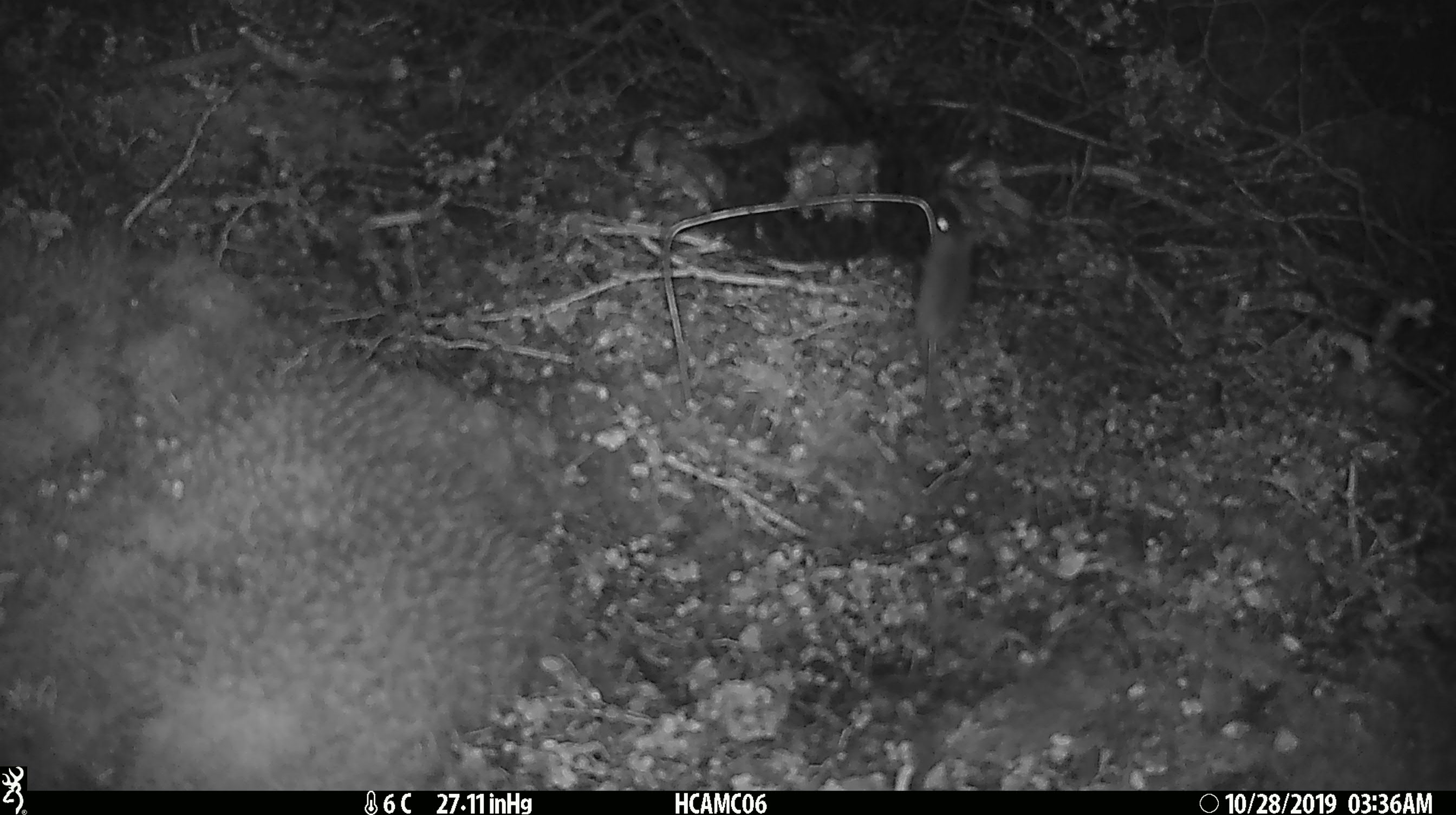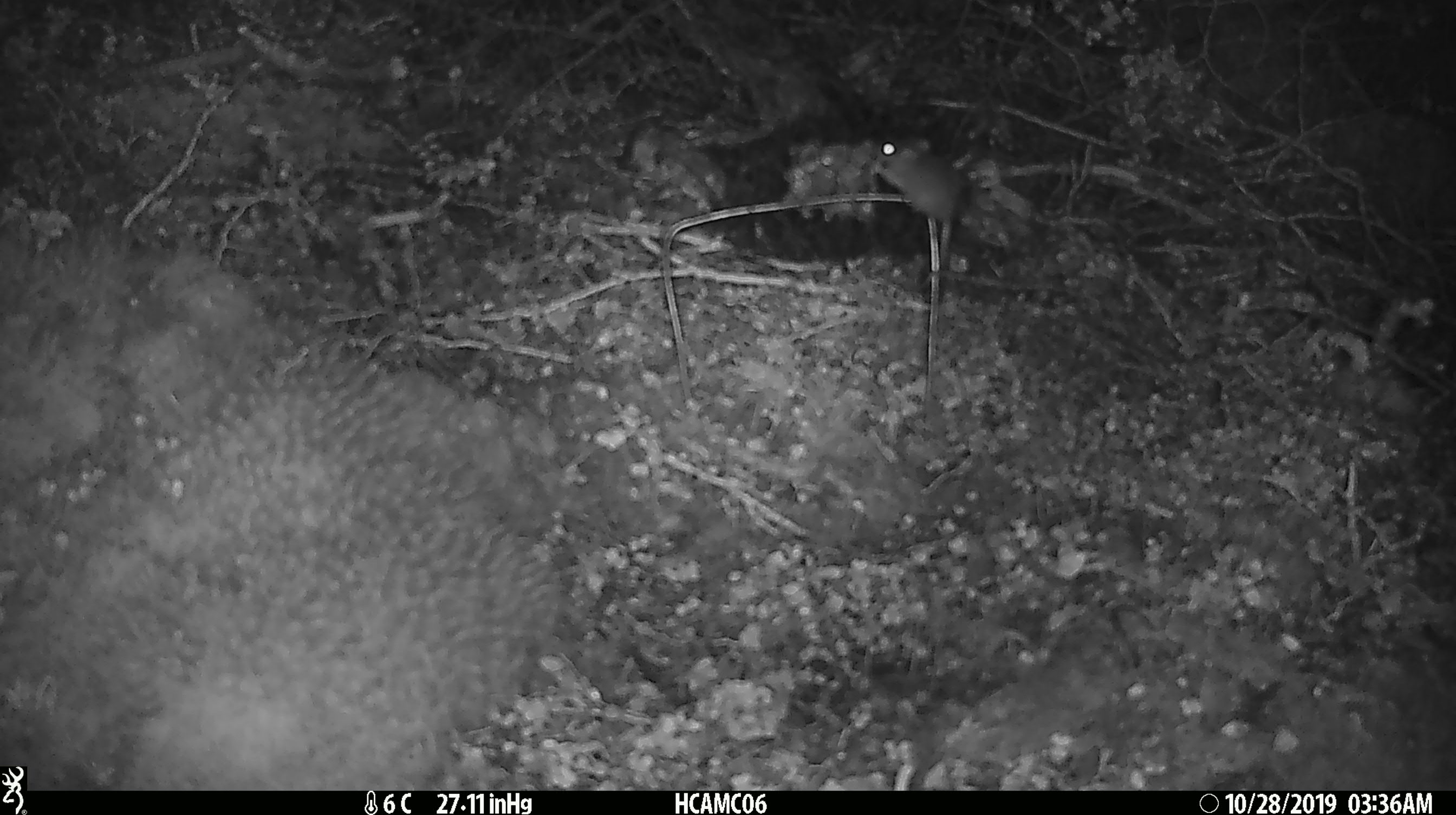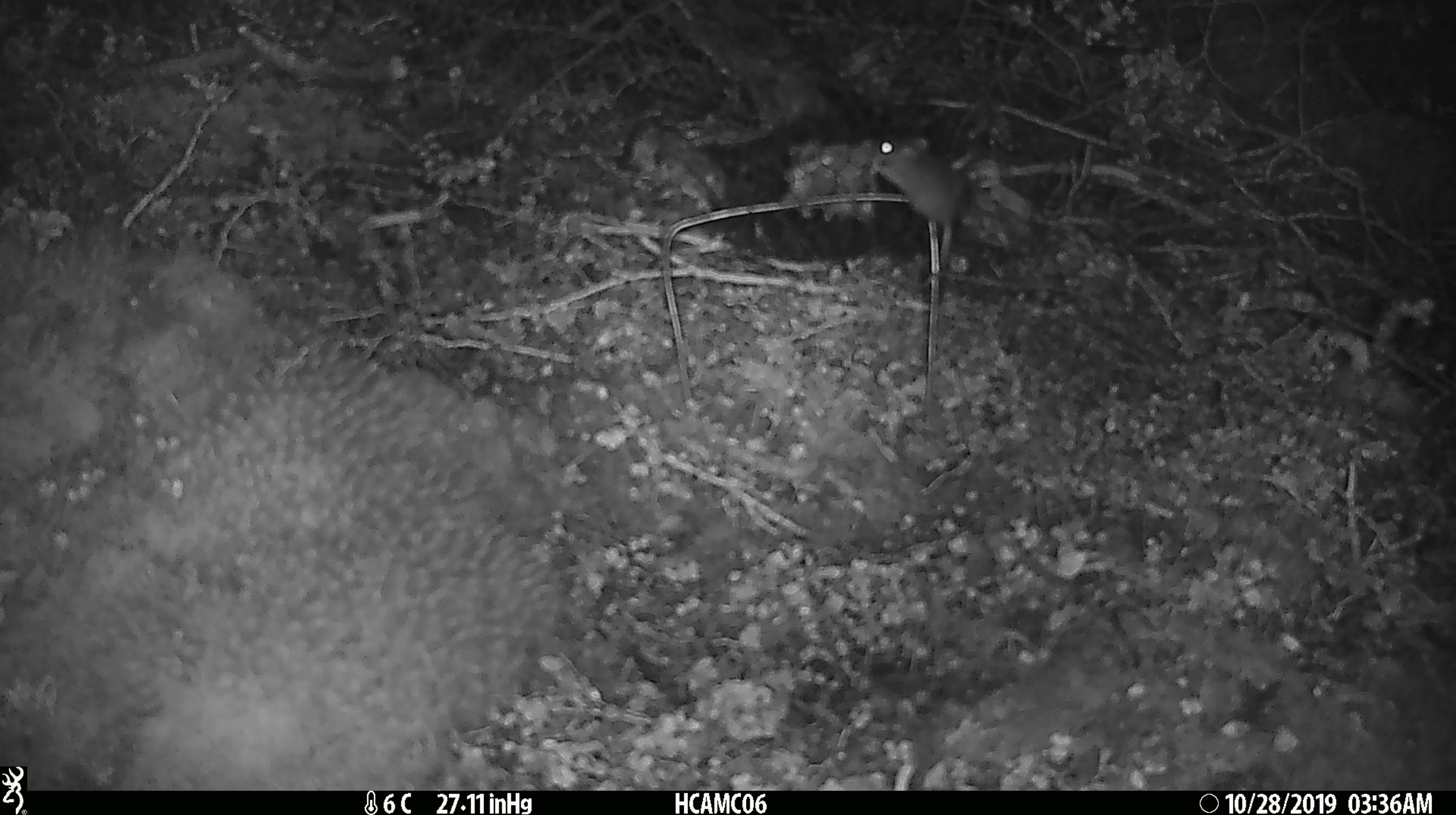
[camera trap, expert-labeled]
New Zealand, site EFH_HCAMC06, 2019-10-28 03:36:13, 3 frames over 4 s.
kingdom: Animalia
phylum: Chordata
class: Mammalia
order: Rodentia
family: Muridae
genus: Mus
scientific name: Mus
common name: mouse